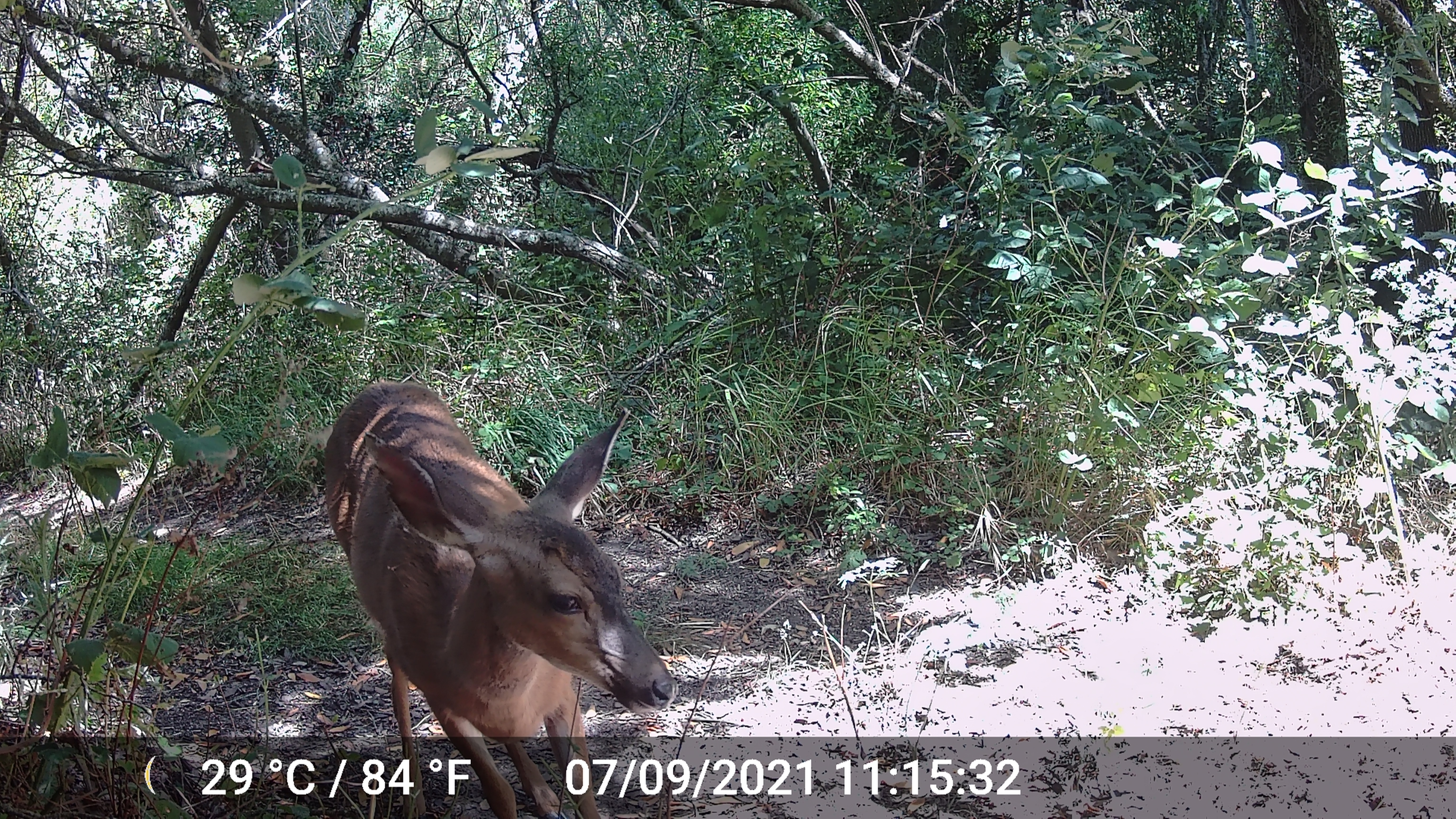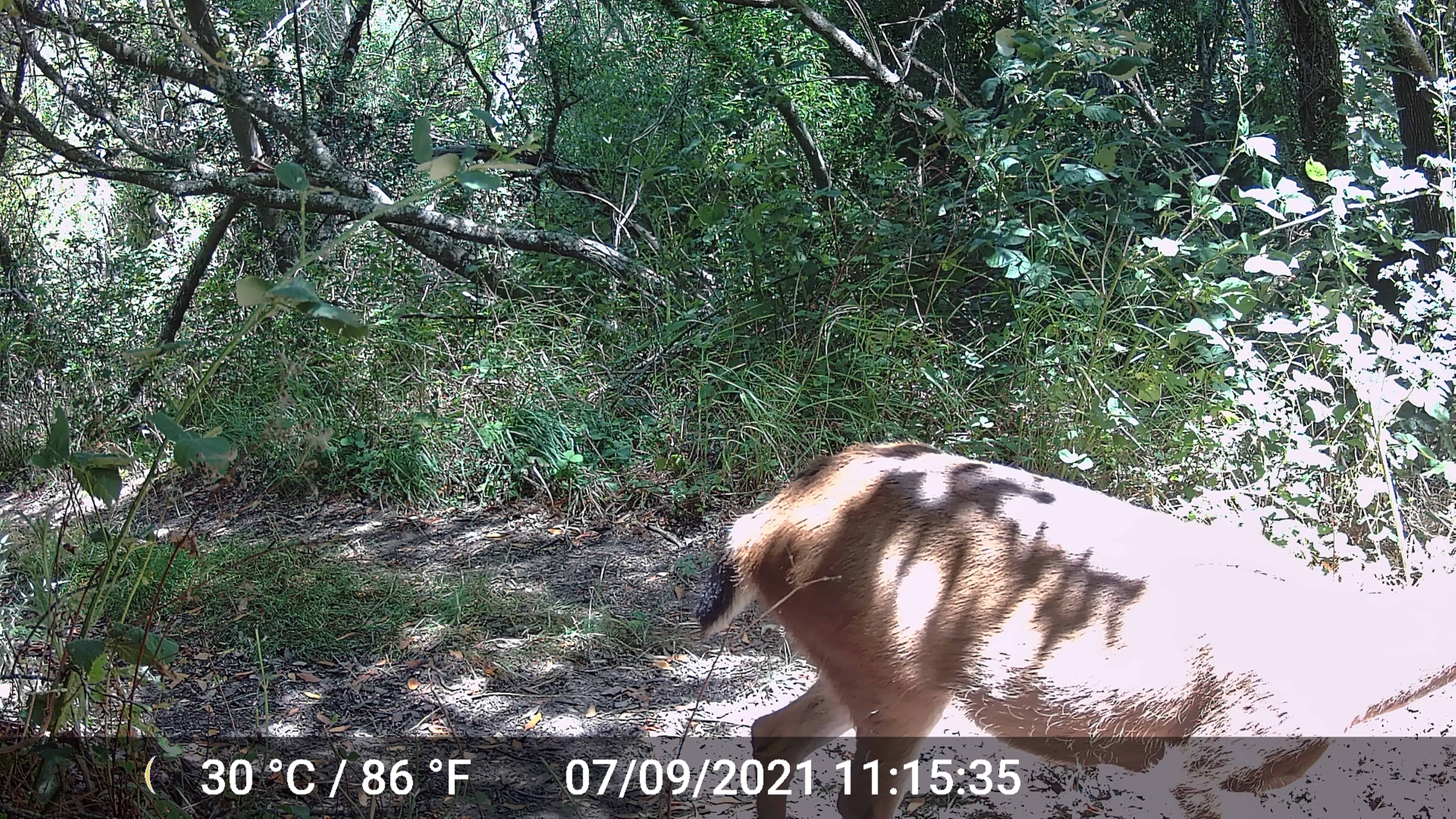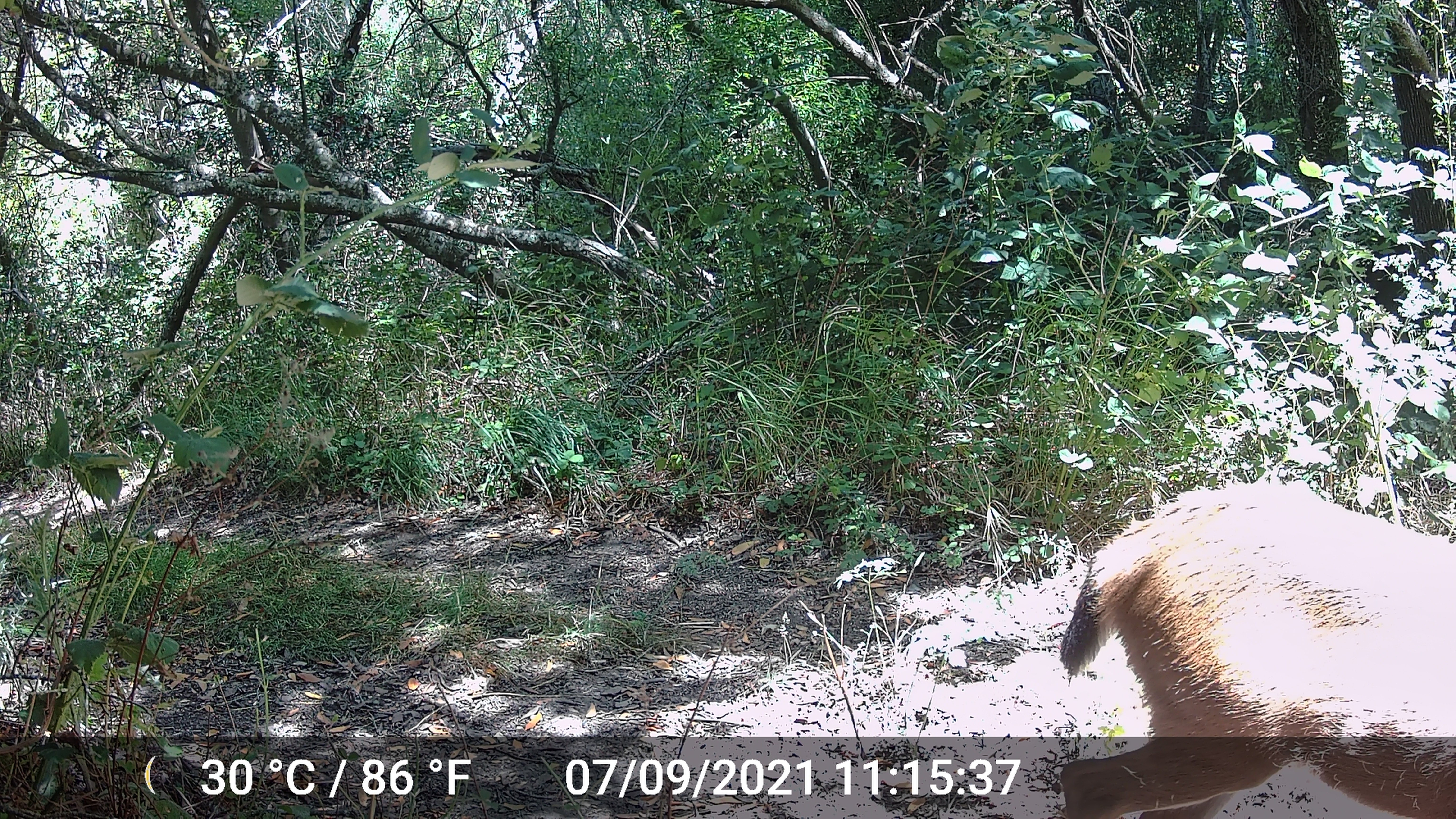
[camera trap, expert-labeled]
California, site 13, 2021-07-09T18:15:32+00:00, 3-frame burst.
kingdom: Animalia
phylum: Chordata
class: Mammalia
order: Artiodactyla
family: Cervidae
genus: Odocoileus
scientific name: Odocoileus hemionus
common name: mule deer